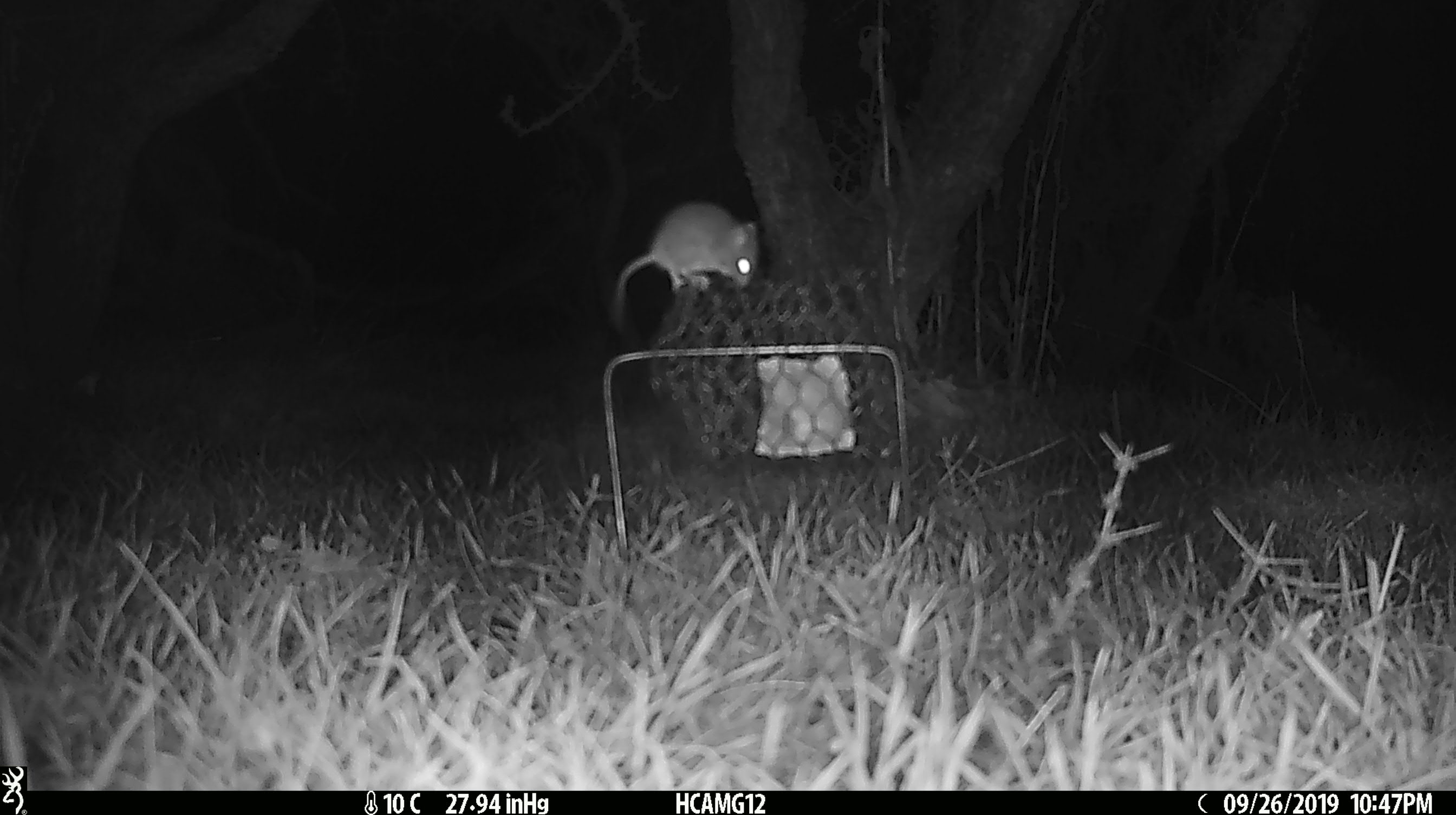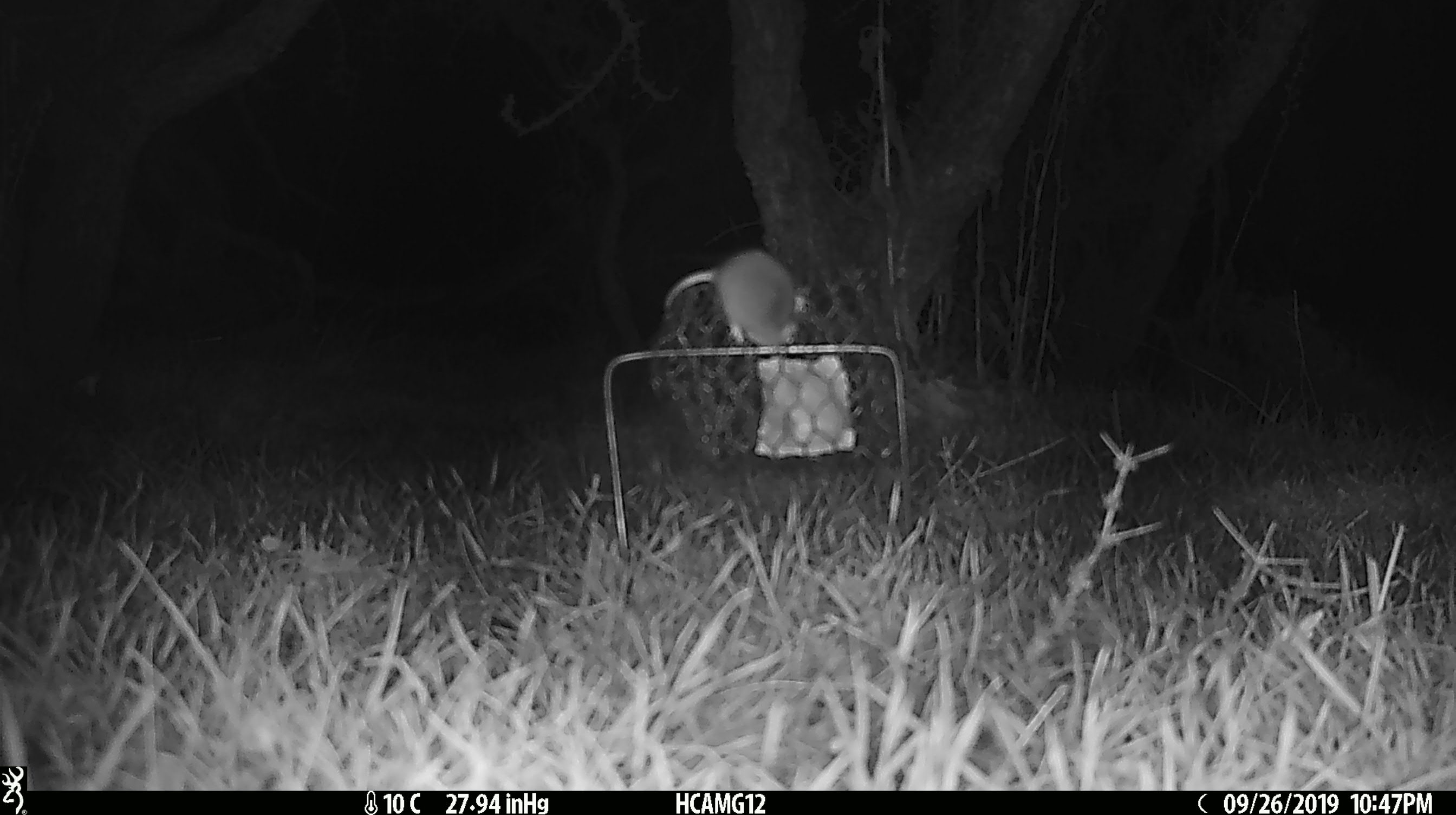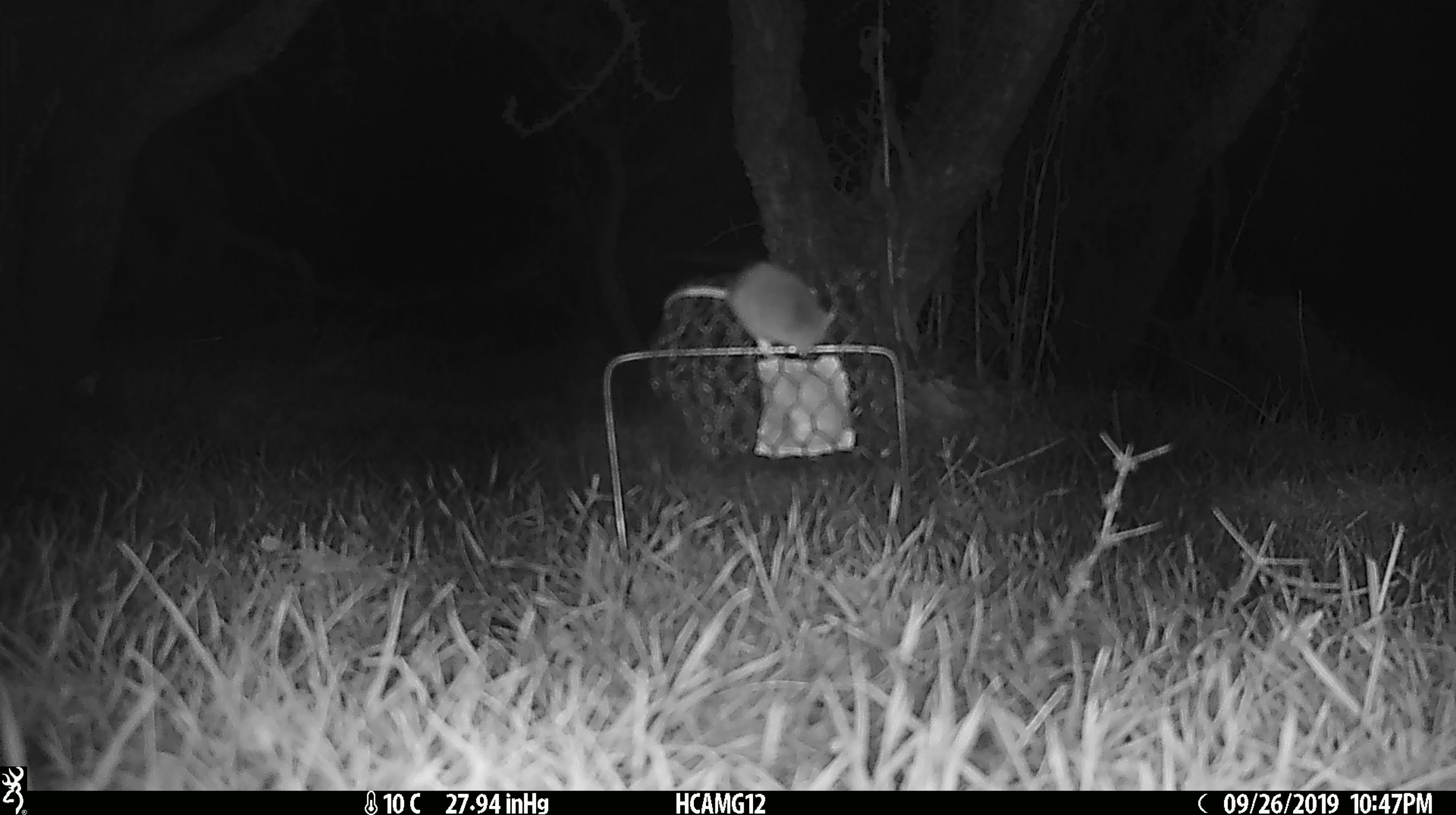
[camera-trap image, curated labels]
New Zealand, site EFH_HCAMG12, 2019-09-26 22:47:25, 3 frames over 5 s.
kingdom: Animalia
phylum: Chordata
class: Mammalia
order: Rodentia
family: Muridae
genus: Mus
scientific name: Mus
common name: mouse